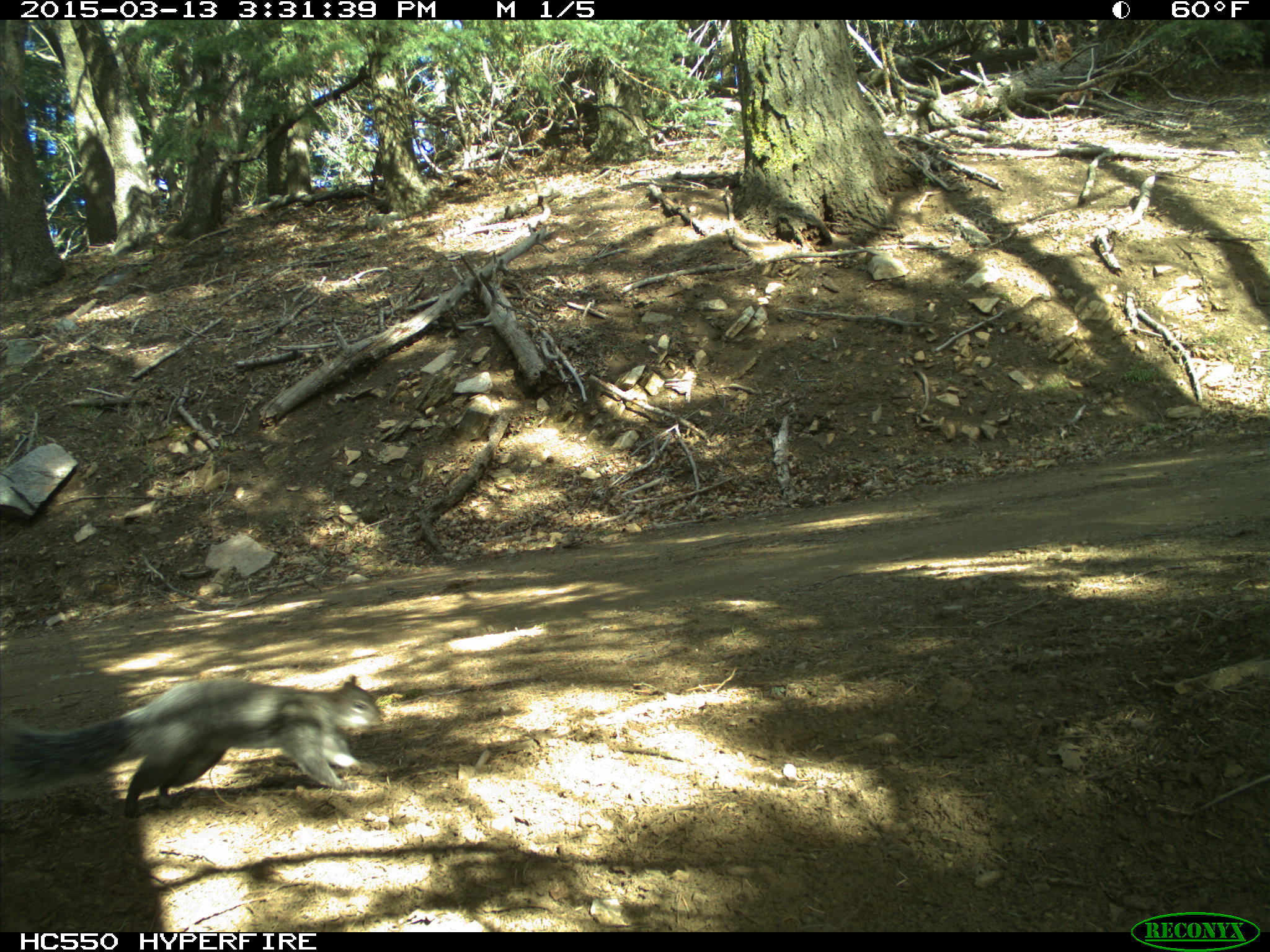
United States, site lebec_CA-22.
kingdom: Animalia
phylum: Chordata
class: Mammalia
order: Rodentia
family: Sciuridae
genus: Sciurus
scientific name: Sciurus carolinensis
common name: eastern gray squirrel